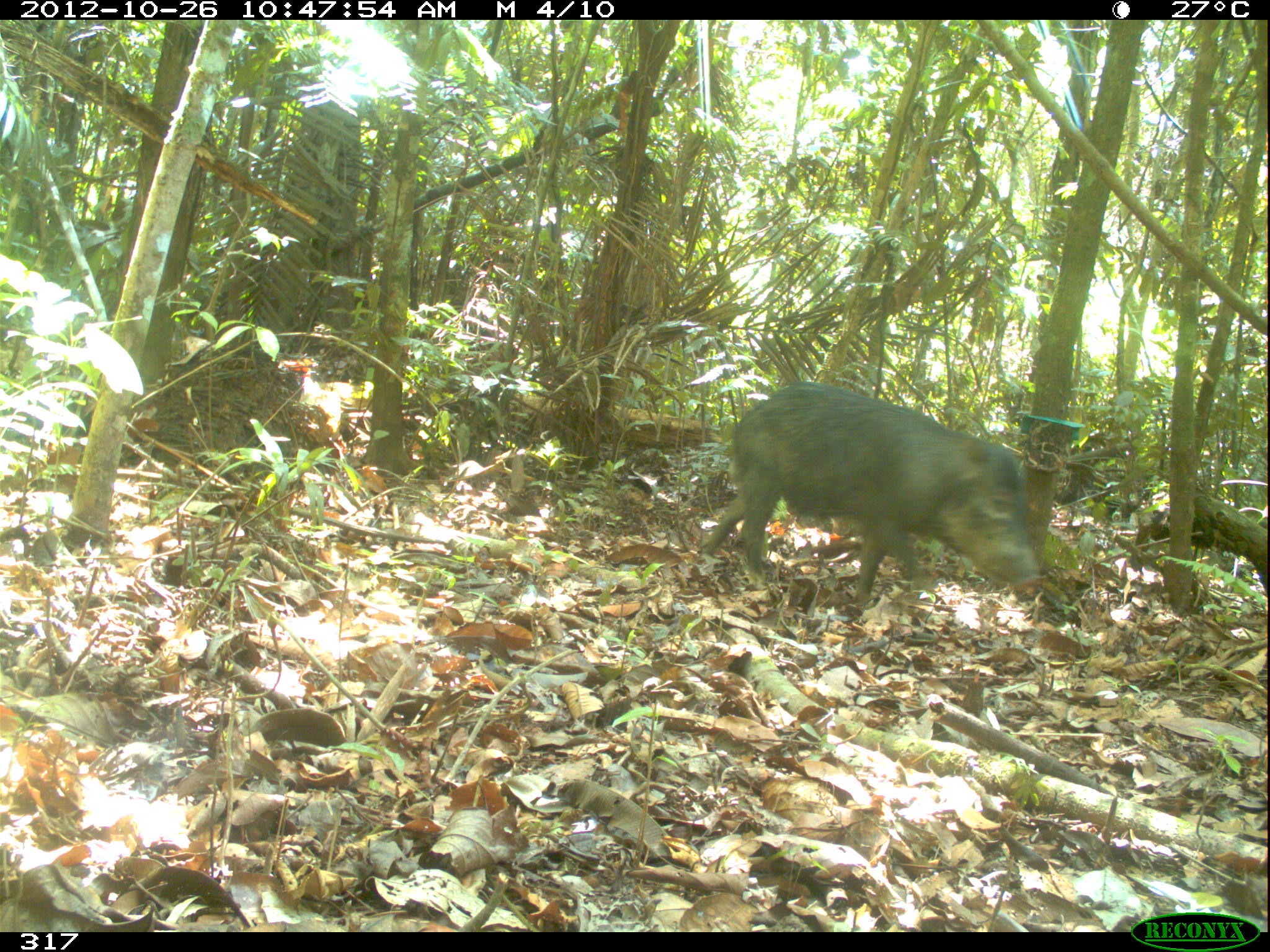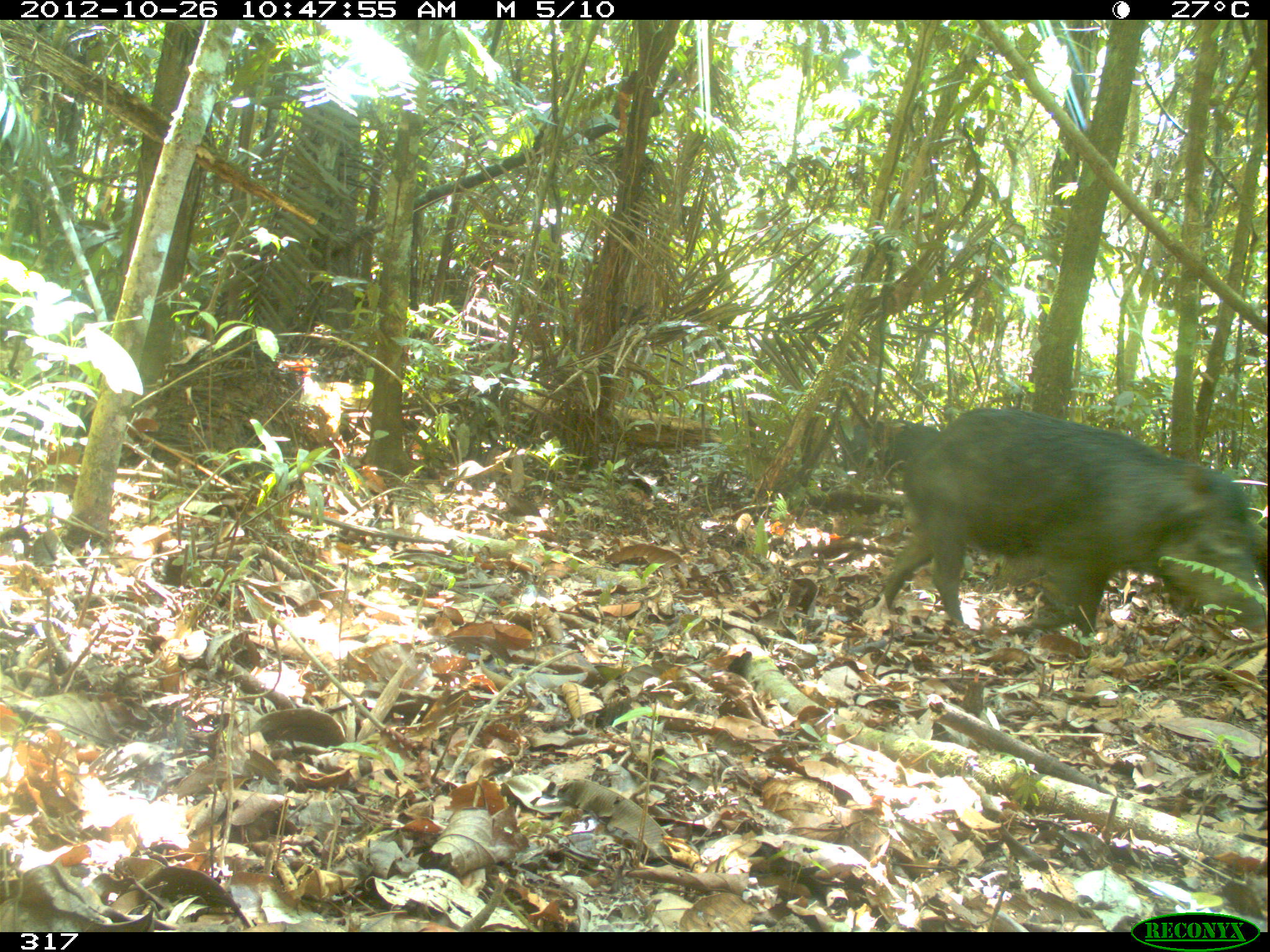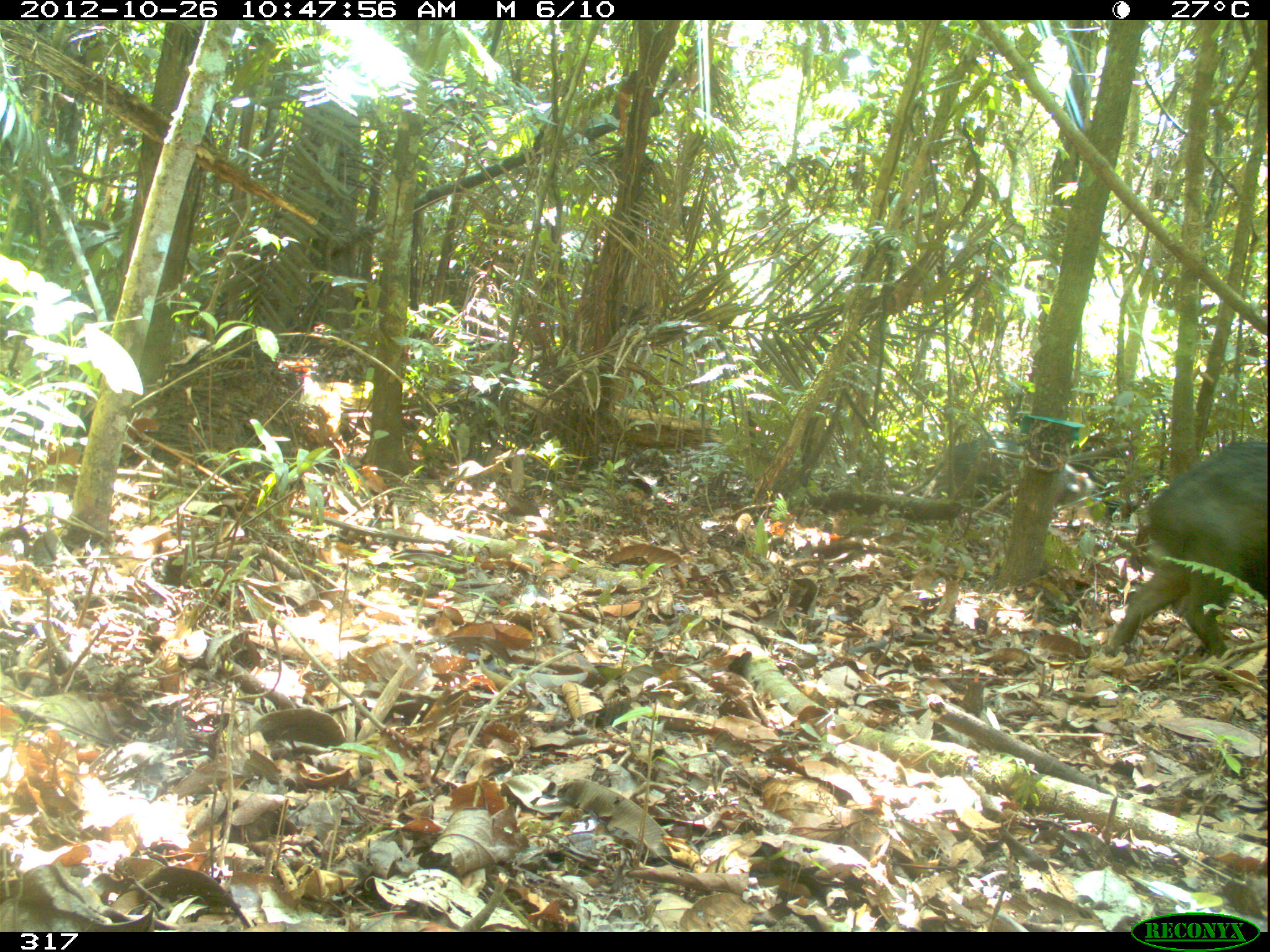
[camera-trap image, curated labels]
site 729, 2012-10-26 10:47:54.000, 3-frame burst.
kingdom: Animalia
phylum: Chordata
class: Mammalia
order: Artiodactyla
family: Tayassuidae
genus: Tayassu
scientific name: Tayassu pecari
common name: white-lipped peccary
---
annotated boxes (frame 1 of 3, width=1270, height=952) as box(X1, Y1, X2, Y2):
tayassu pecari: box(698, 379, 1042, 607)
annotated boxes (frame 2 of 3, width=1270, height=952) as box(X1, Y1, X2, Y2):
tayassu pecari: box(878, 405, 1269, 644); box(838, 415, 942, 474)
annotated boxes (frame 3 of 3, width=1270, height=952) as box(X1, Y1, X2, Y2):
tayassu pecari: box(1104, 444, 1270, 658); box(943, 435, 1096, 505)